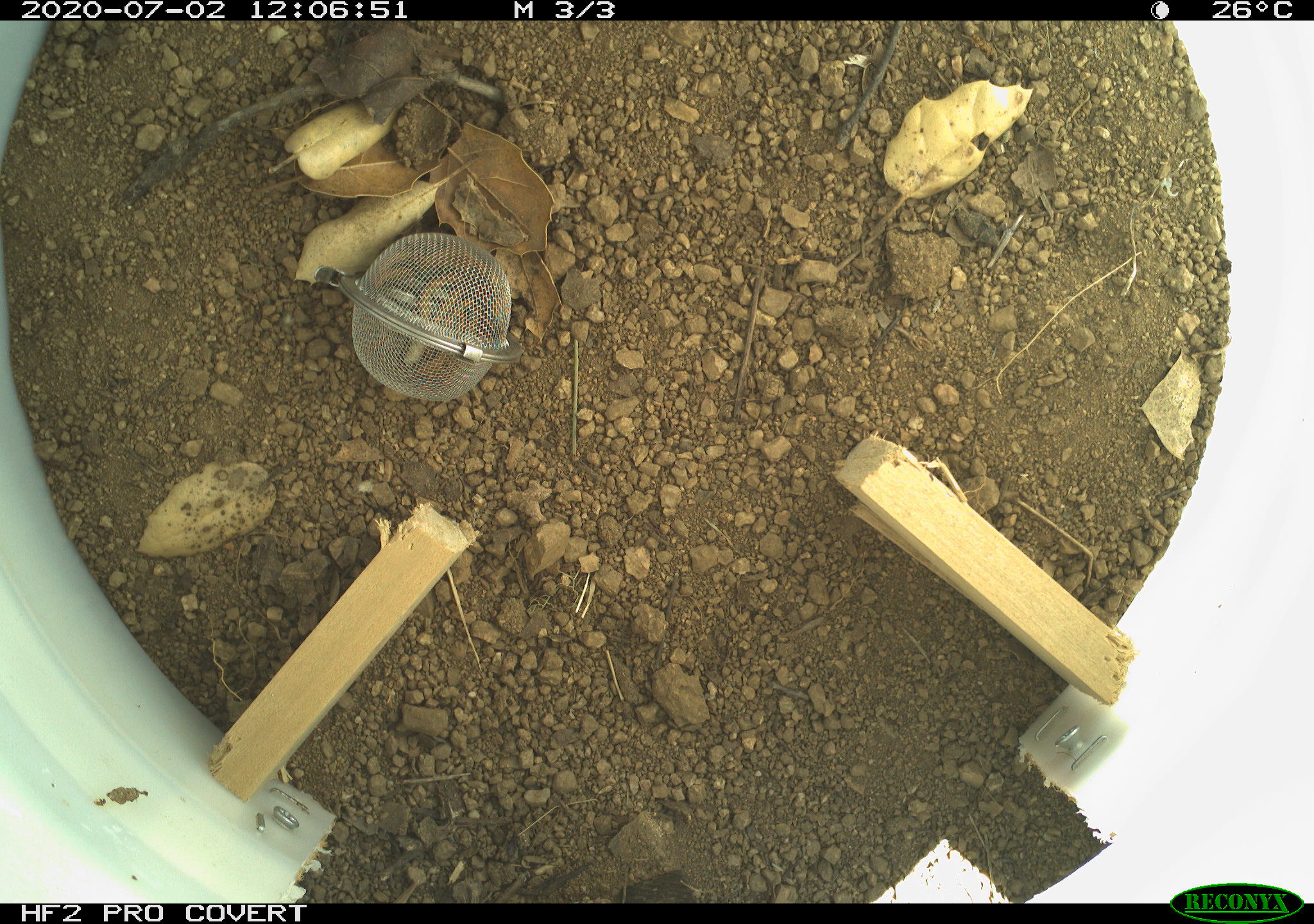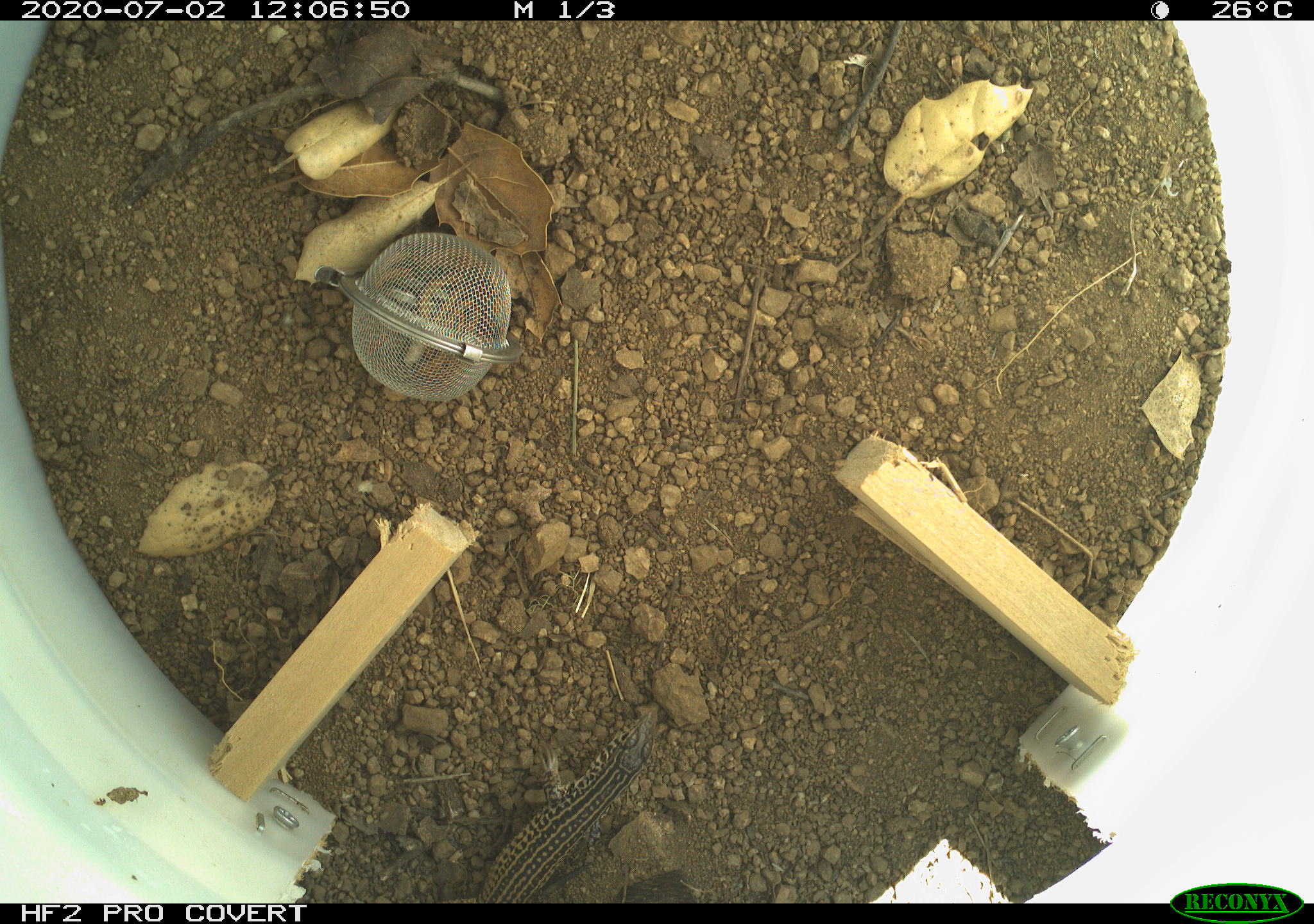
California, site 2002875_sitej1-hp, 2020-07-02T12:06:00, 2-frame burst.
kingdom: Animalia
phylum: Chordata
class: Reptilia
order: Squamata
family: Teiidae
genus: Aspidoscelis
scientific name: Aspidoscelis tigris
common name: western whiptail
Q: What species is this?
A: Western whiptail (Aspidoscelis tigris).